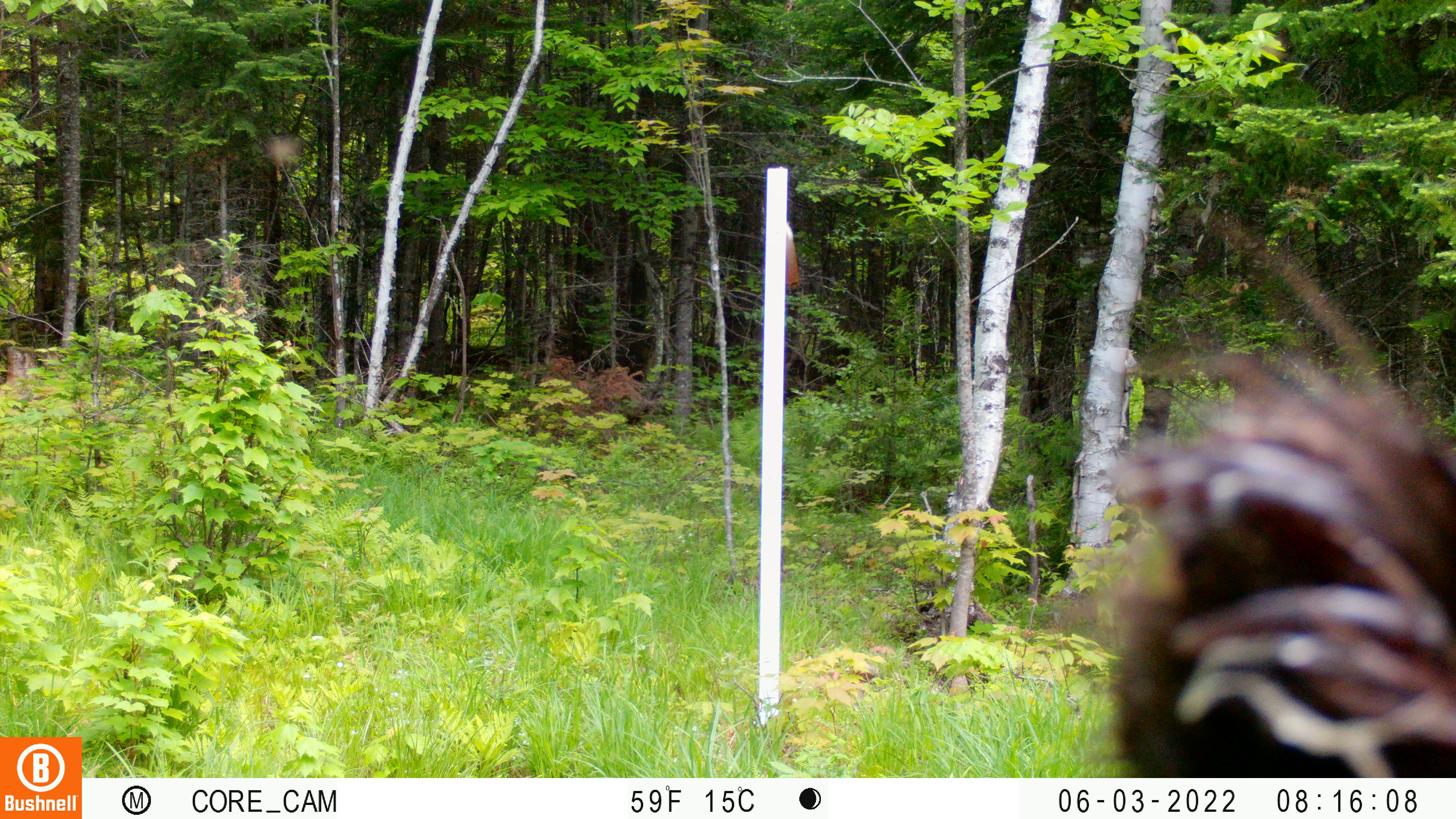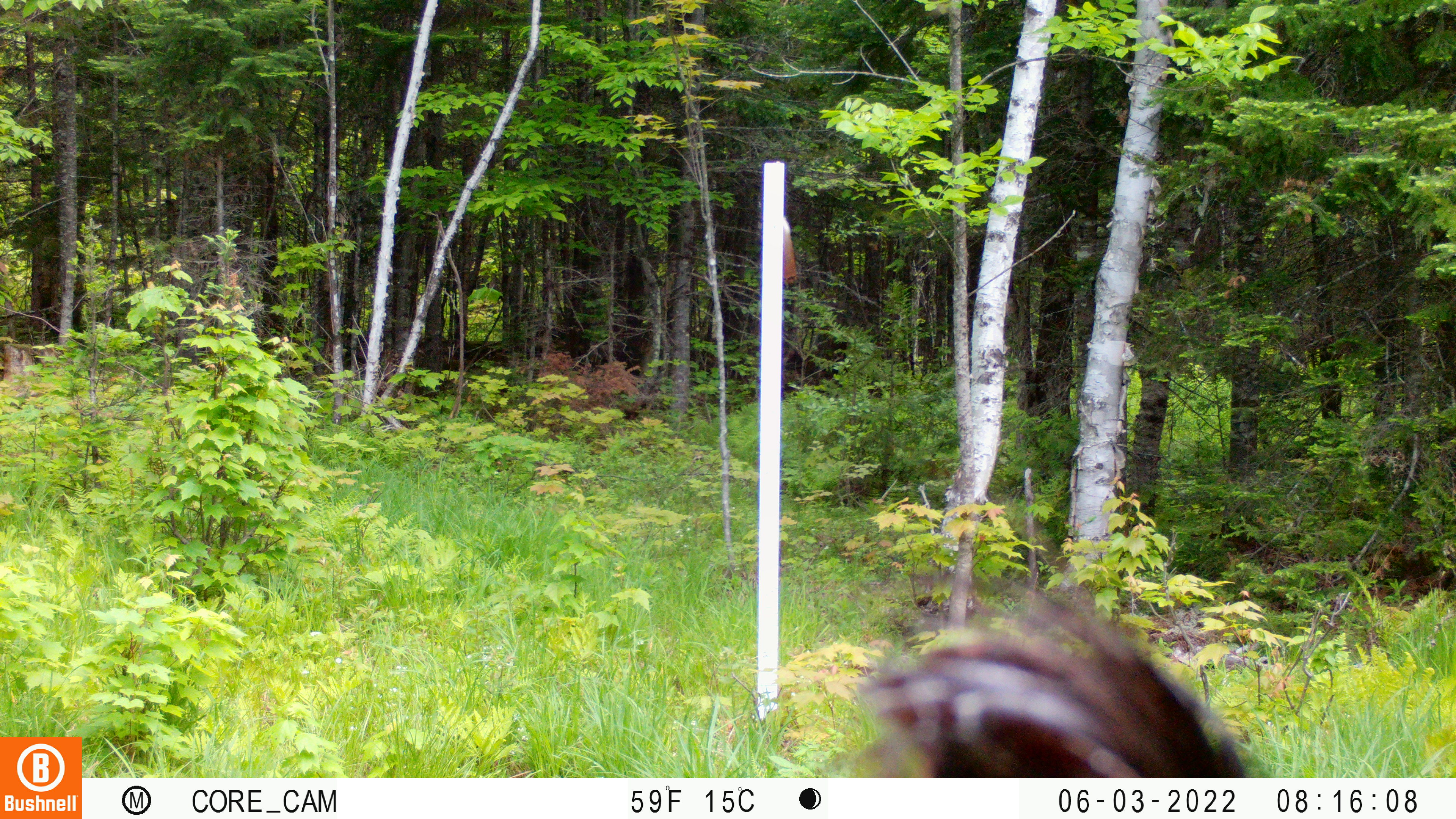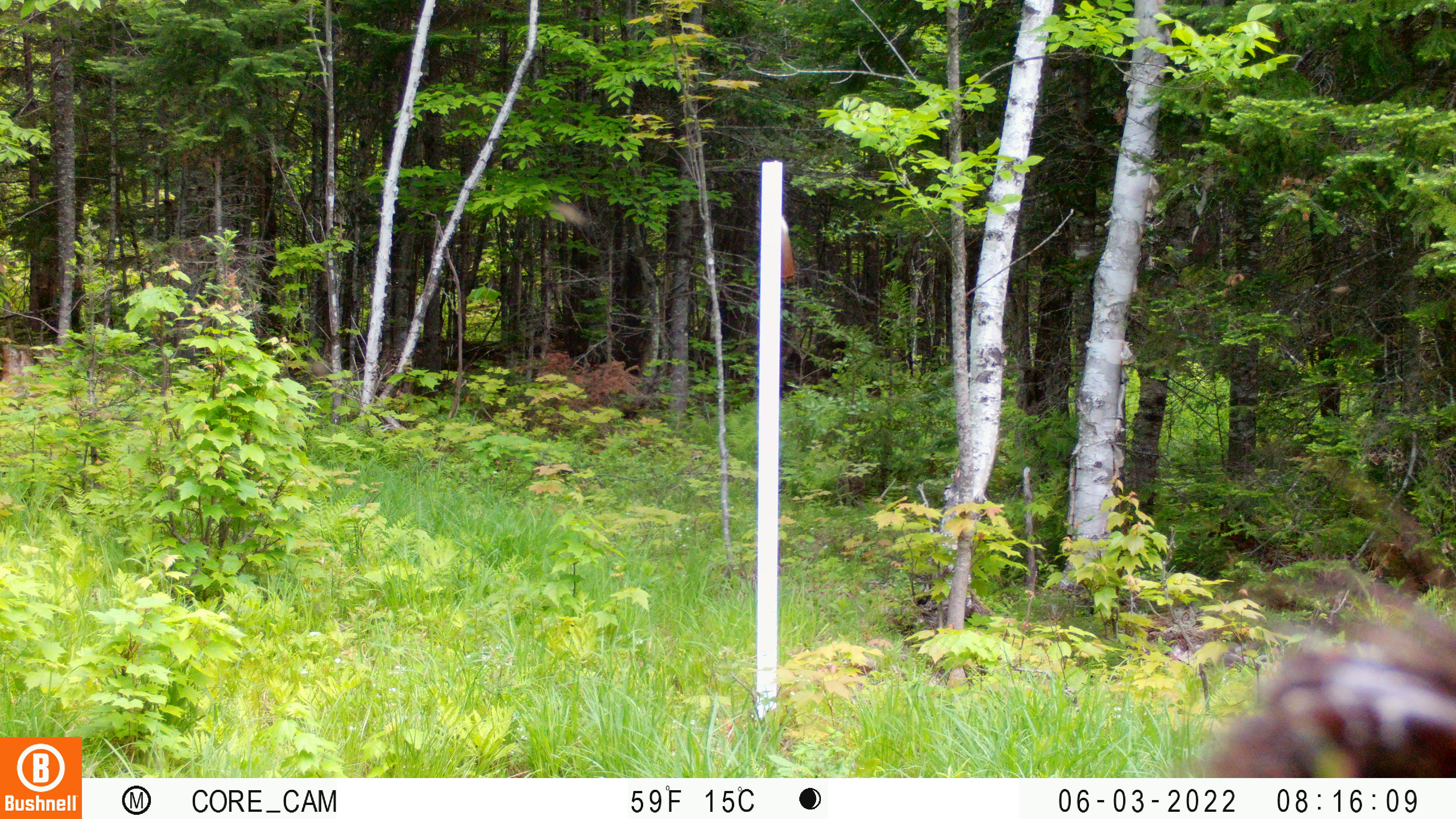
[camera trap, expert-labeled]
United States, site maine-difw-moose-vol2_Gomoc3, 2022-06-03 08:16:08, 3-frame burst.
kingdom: Animalia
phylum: Chordata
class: Mammalia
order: Carnivora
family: Ursidae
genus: Ursus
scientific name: Ursus americanus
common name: black bear